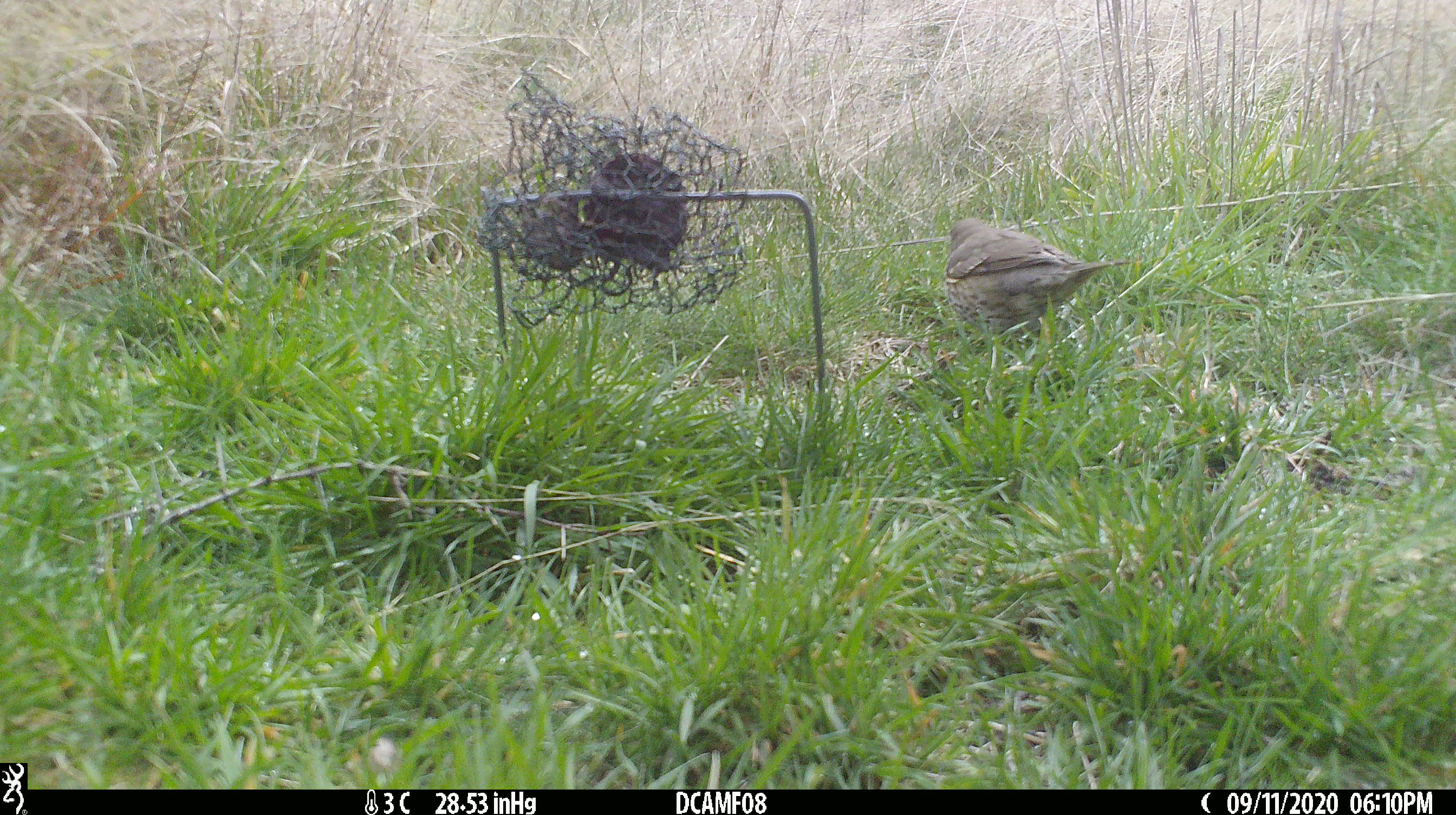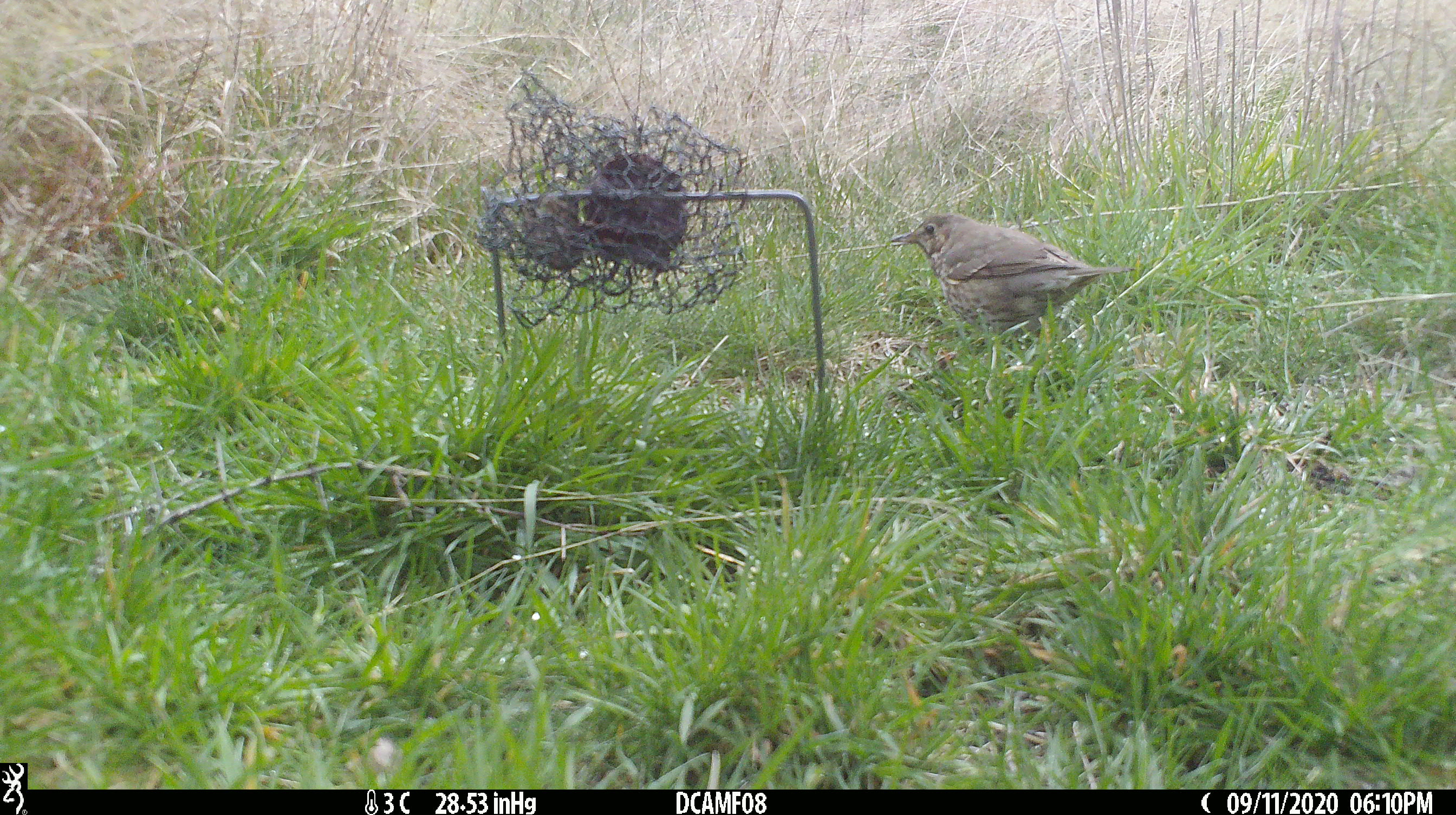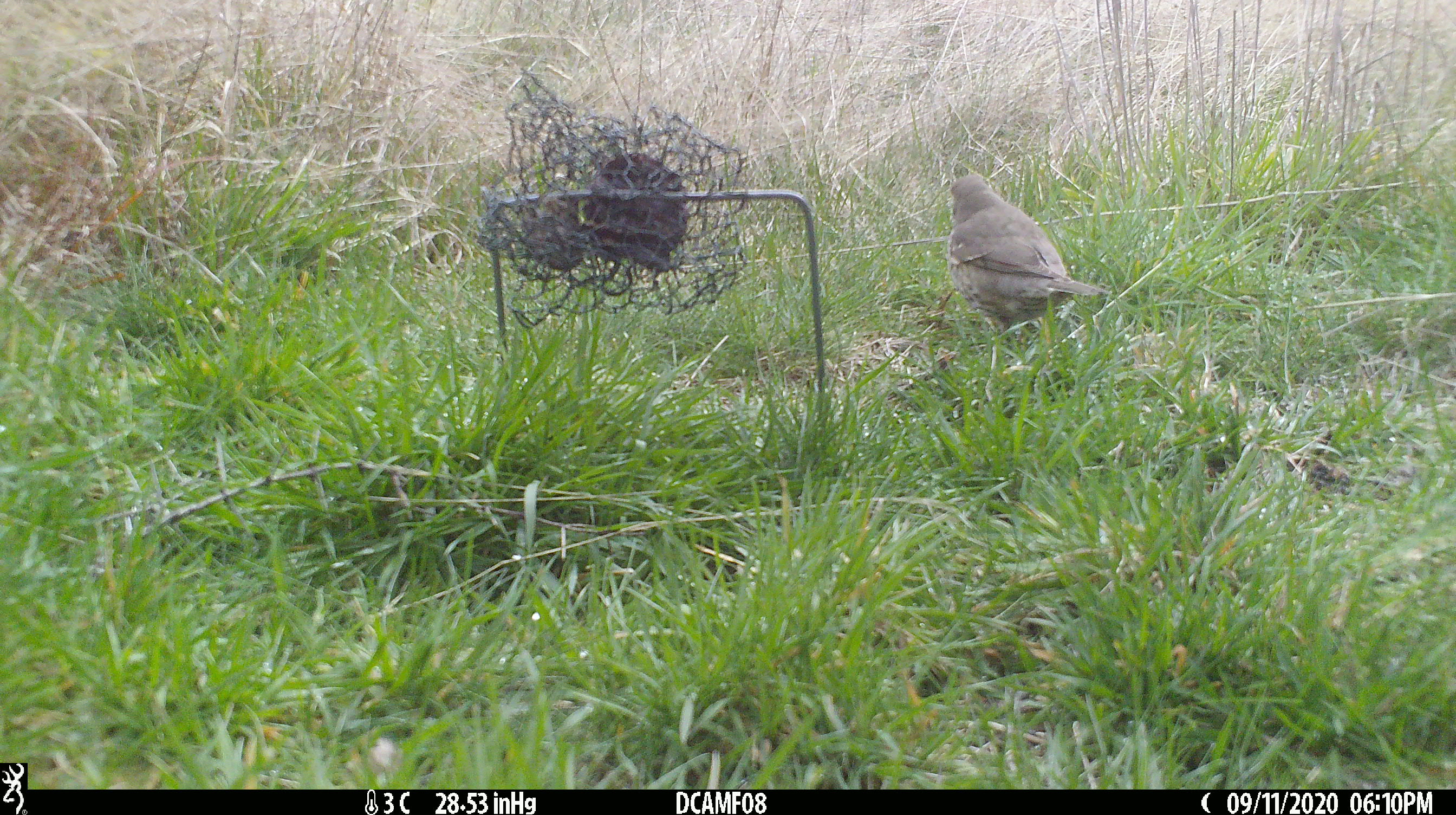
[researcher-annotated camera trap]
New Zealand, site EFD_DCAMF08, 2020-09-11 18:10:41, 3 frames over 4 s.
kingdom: Animalia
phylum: Chordata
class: Aves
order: Passeriformes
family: Turdidae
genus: Turdus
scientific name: Turdus philomelos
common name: song thrush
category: thrush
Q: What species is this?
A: Thrush (song thrush) (Turdus philomelos).